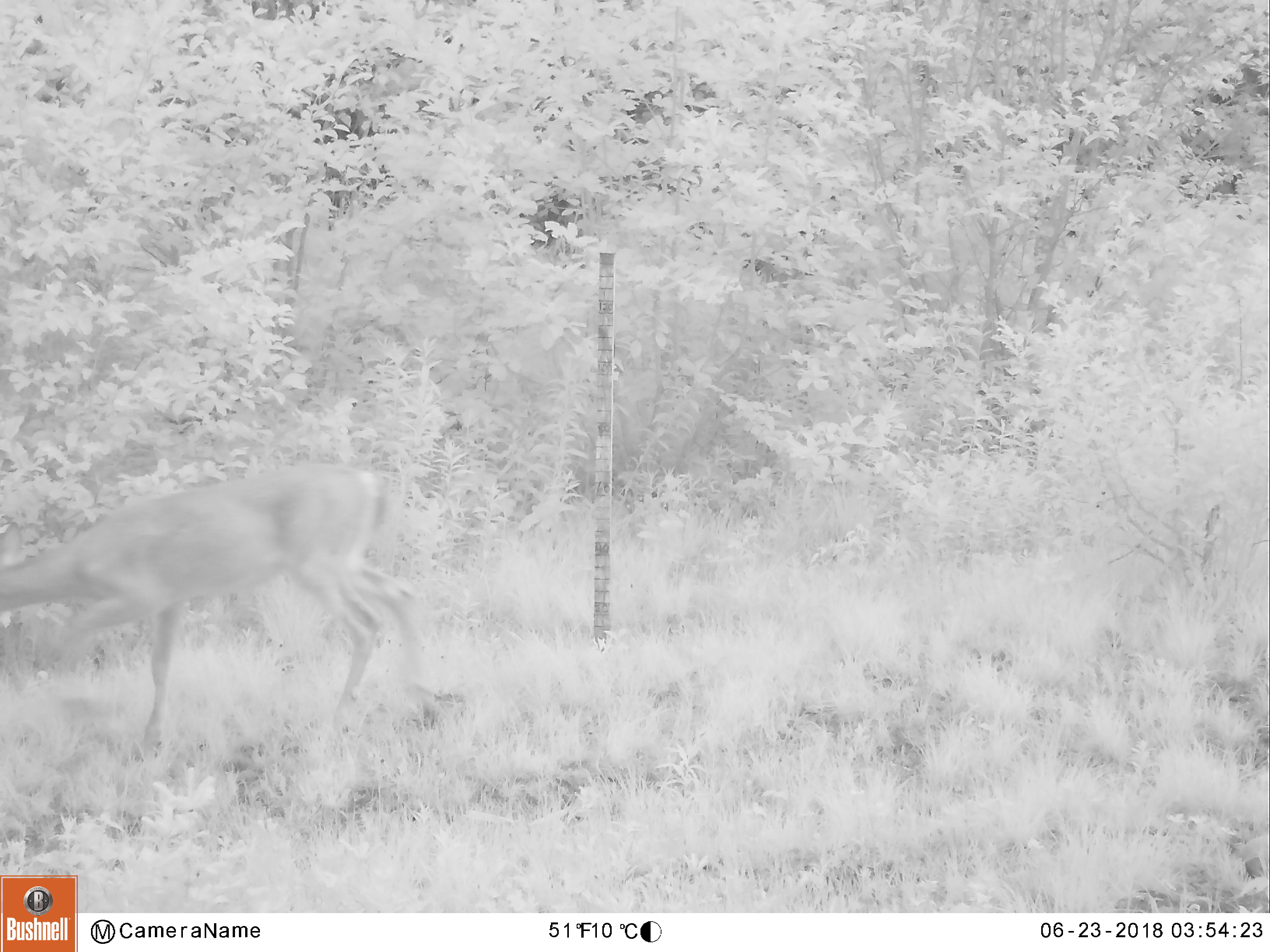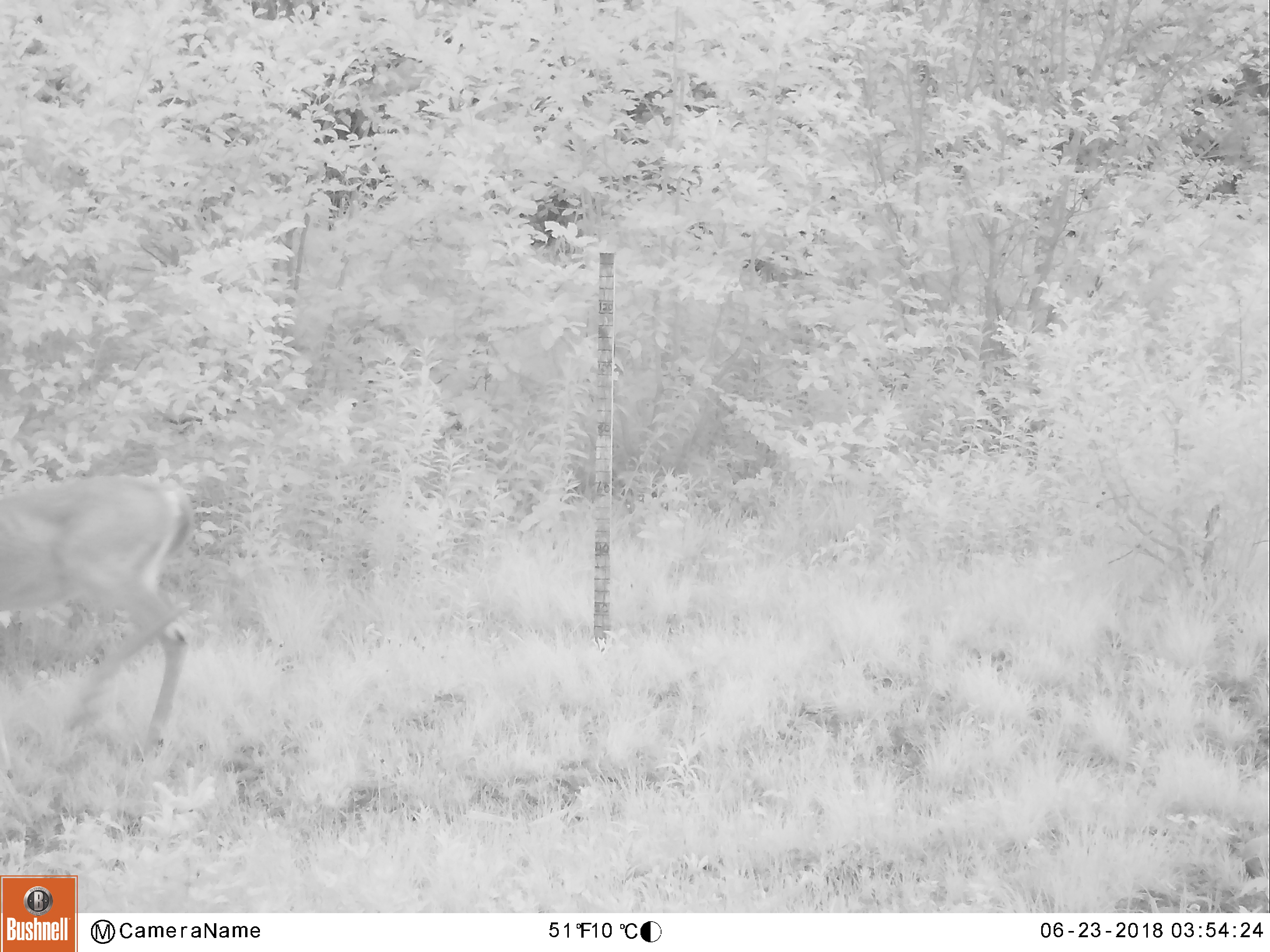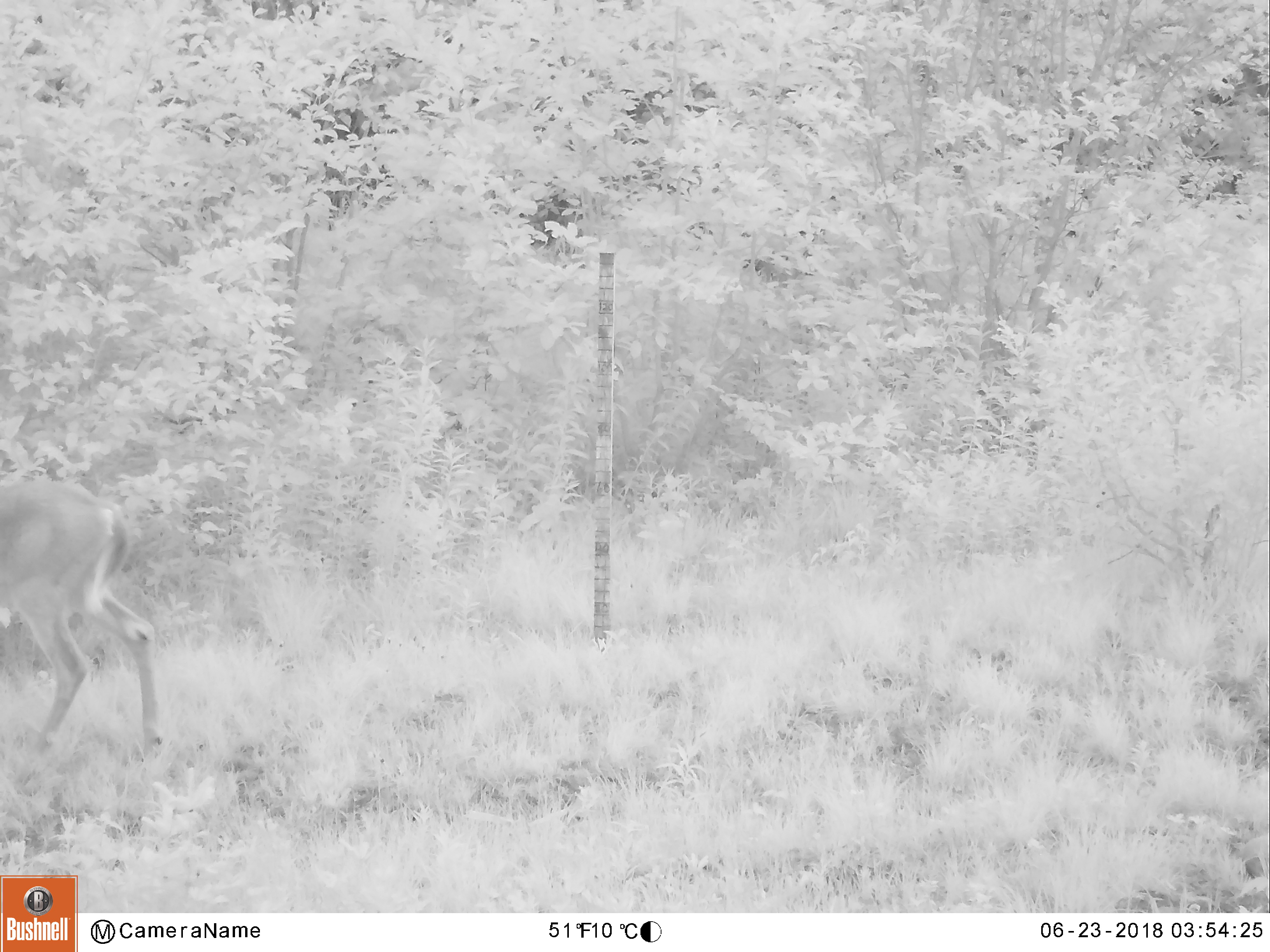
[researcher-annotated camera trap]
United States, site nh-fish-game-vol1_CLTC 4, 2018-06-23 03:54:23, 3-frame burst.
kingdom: Animalia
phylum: Chordata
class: Mammalia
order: Artiodactyla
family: Cervidae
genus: Odocoileus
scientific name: Odocoileus virginianus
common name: white-tailed deer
White-tailed deer (Odocoileus virginianus).